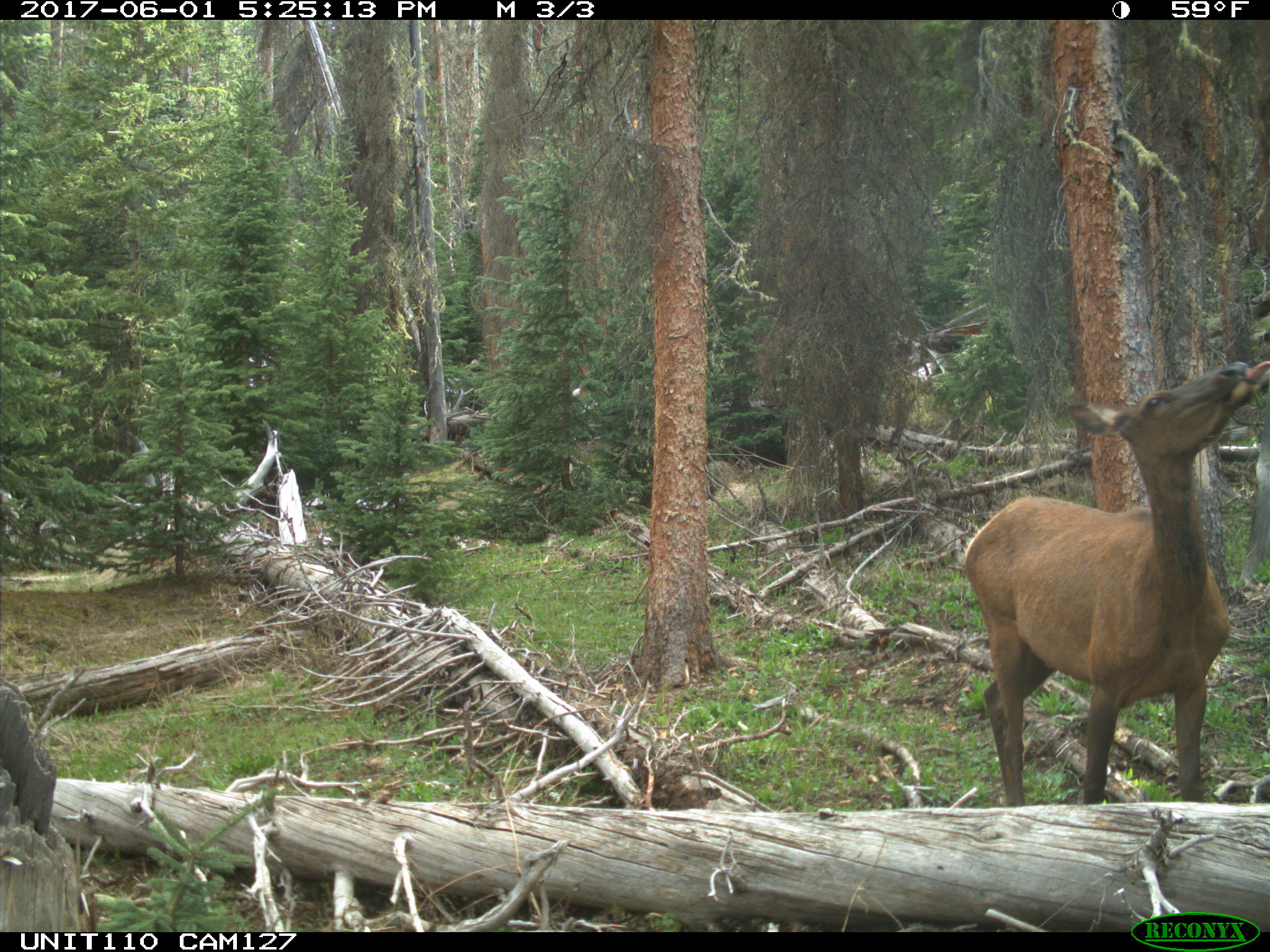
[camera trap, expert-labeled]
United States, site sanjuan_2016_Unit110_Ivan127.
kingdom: Animalia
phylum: Chordata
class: Mammalia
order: Artiodactyla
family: Cervidae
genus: Cervus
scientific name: Cervus elaphus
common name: red deer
Cervus elaphus (red deer).